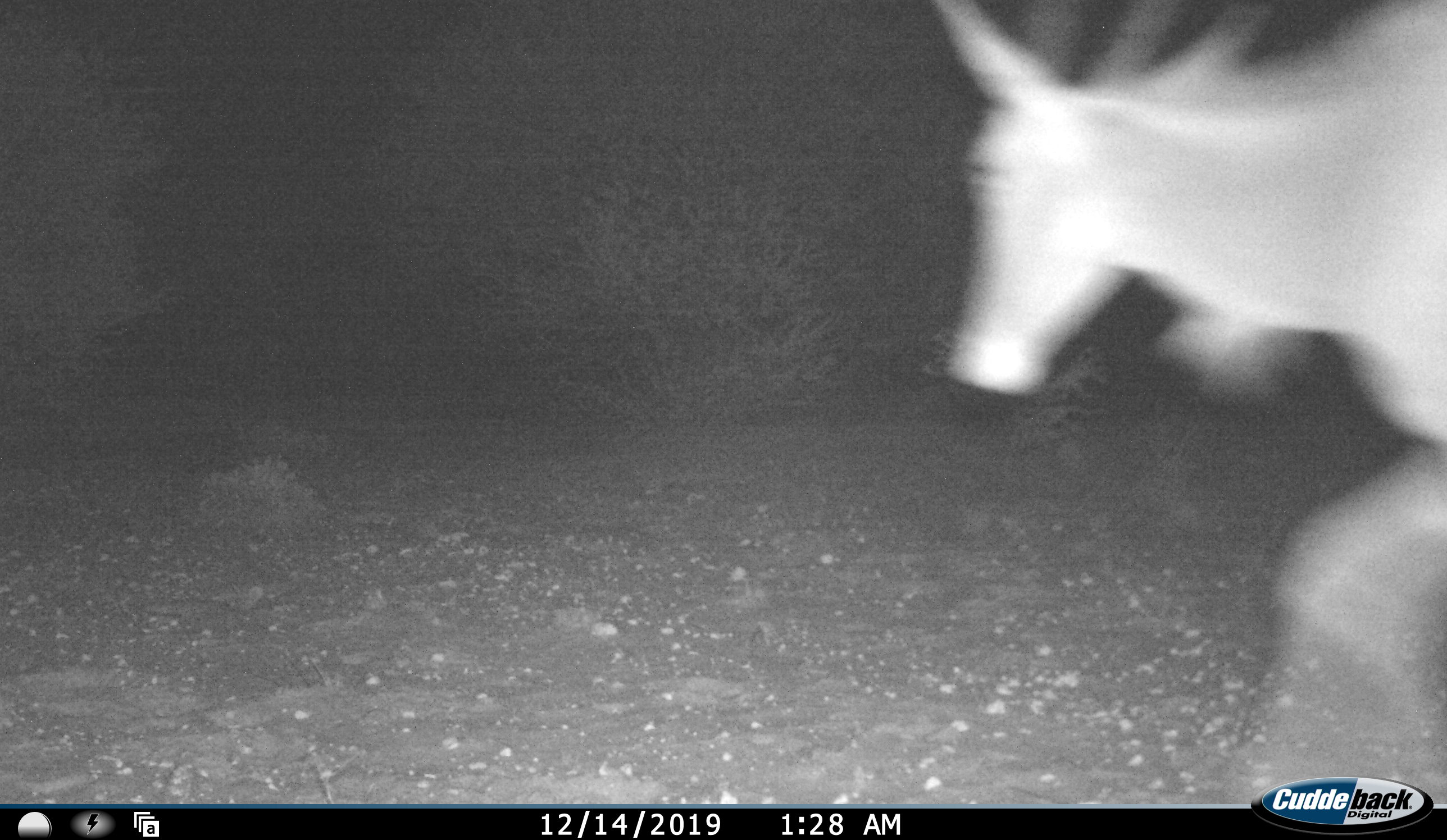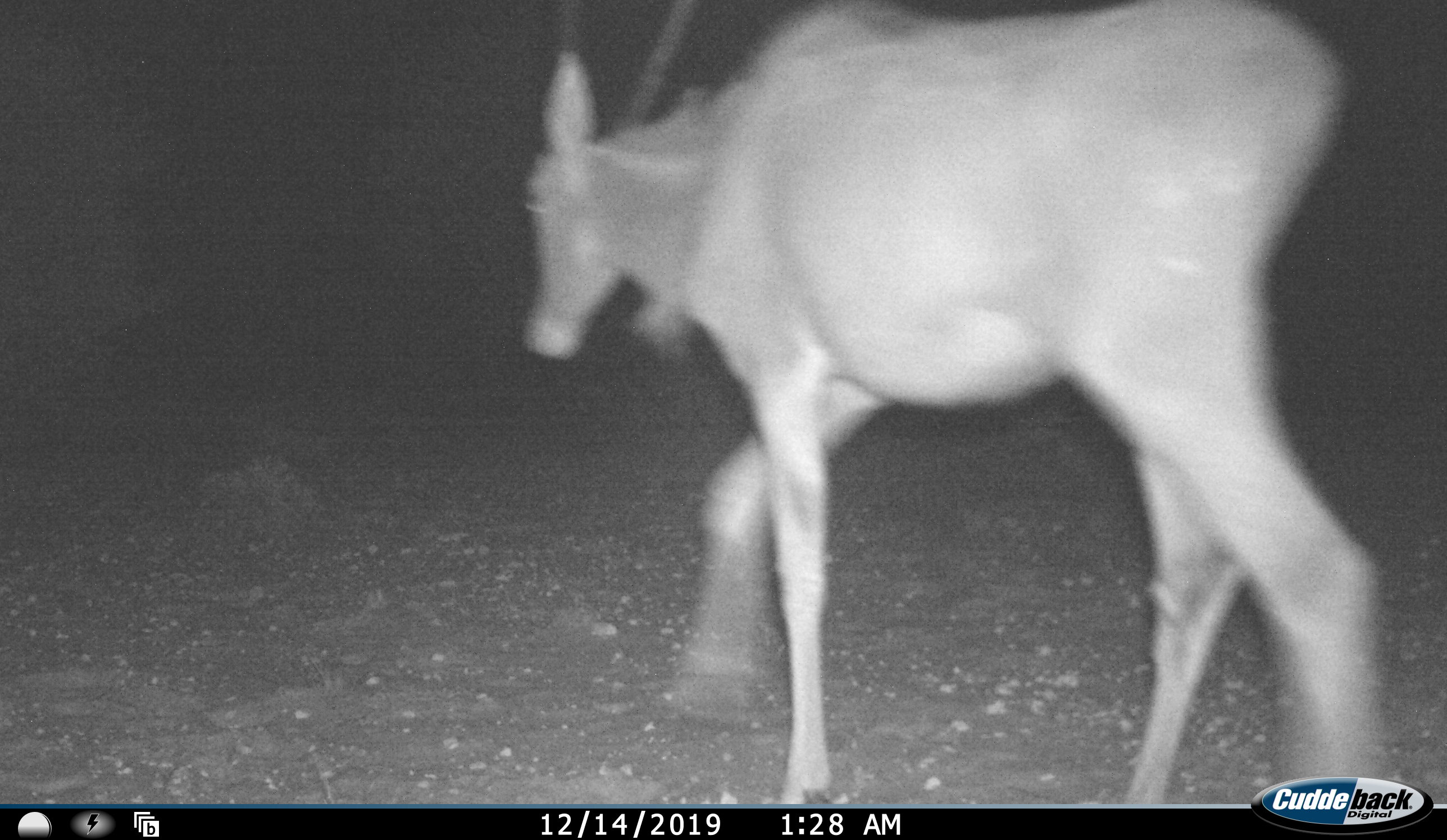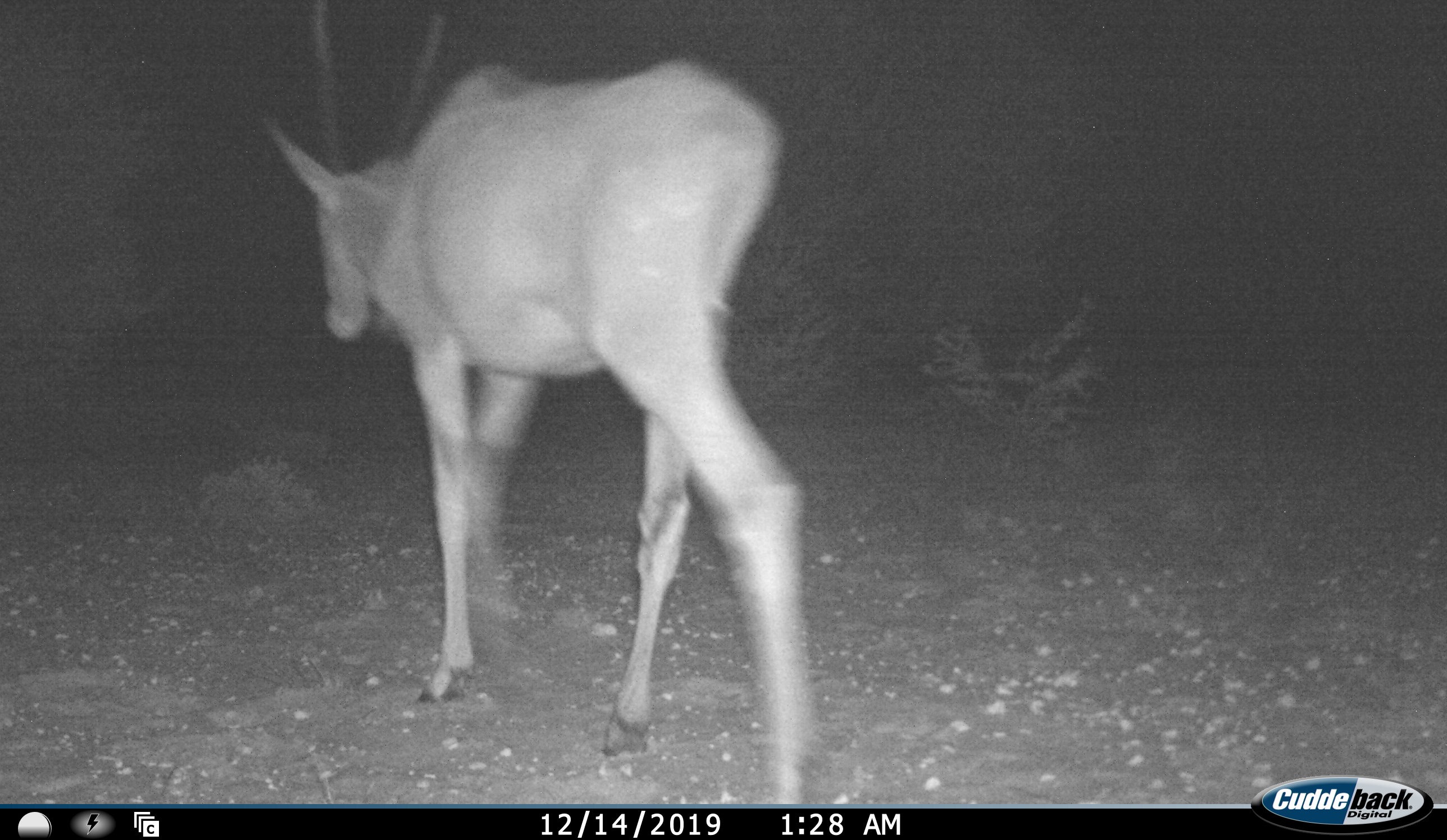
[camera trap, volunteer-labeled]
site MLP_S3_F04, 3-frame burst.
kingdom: Animalia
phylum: Chordata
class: Mammalia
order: Artiodactyla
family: Bovidae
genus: Tragelaphus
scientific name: Tragelaphus oryx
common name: eland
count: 1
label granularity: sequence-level